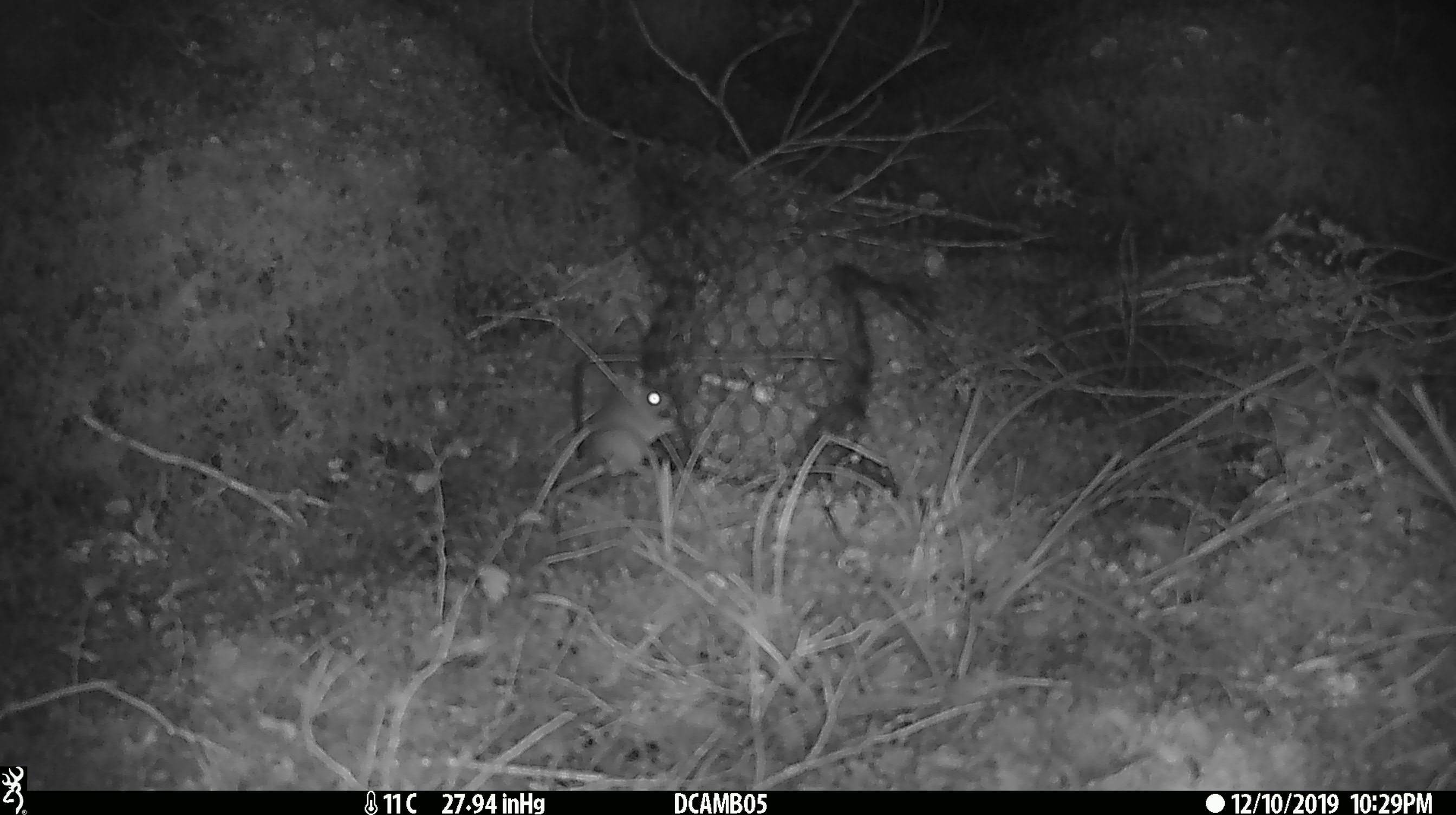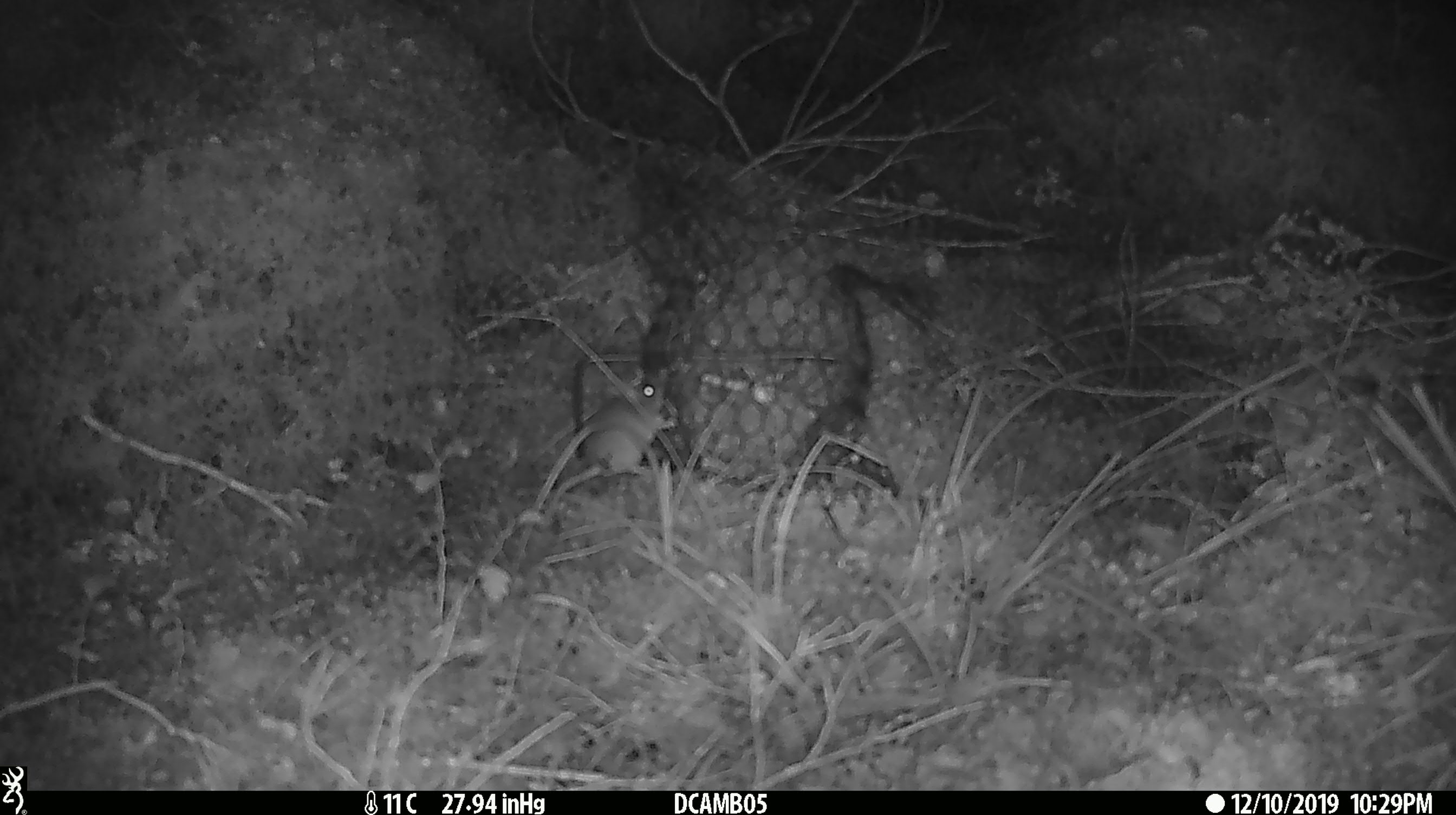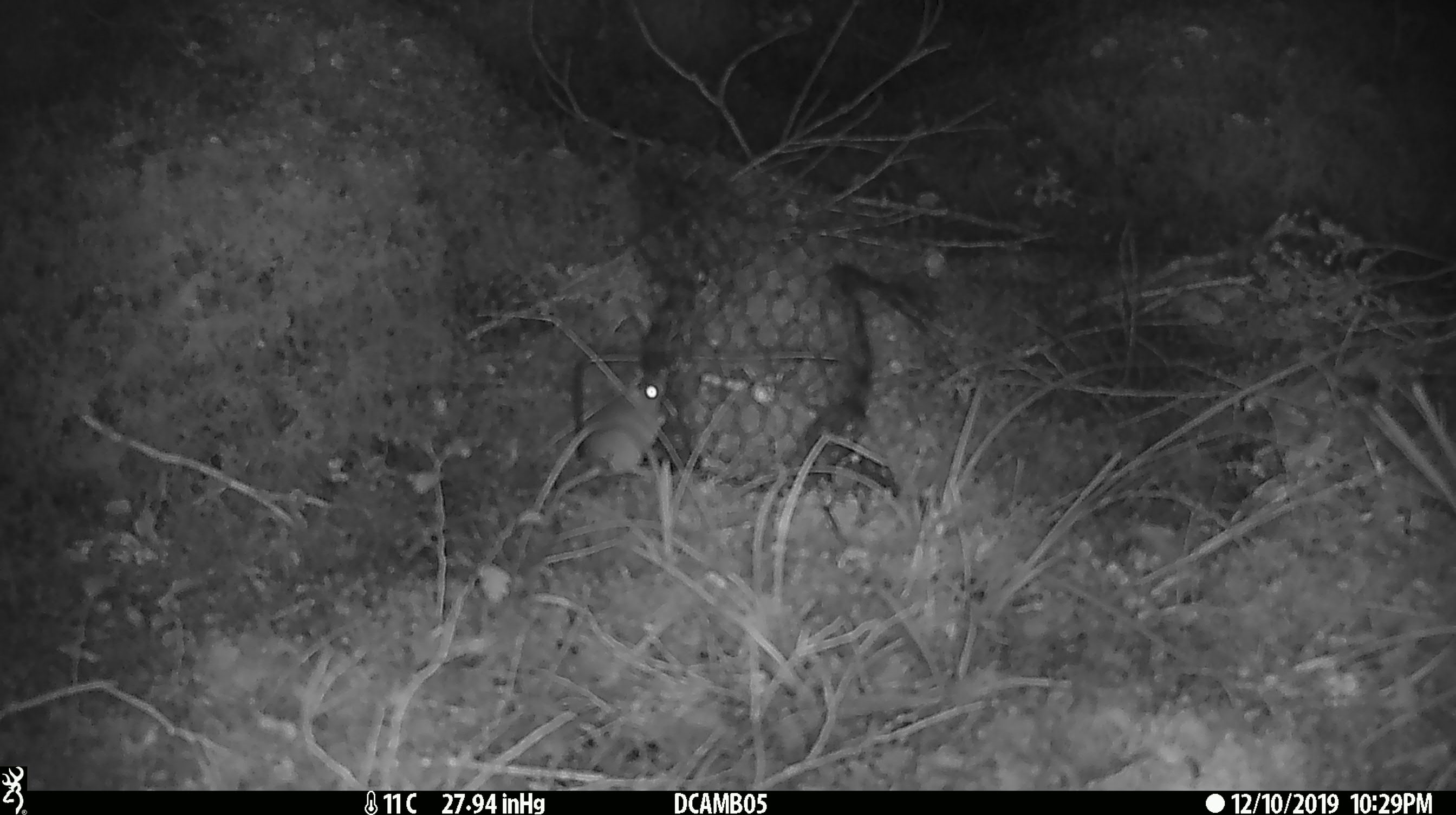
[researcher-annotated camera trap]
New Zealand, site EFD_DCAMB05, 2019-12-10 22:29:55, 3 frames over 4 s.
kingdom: Animalia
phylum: Chordata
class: Mammalia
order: Rodentia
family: Muridae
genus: Mus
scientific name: Mus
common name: mouse